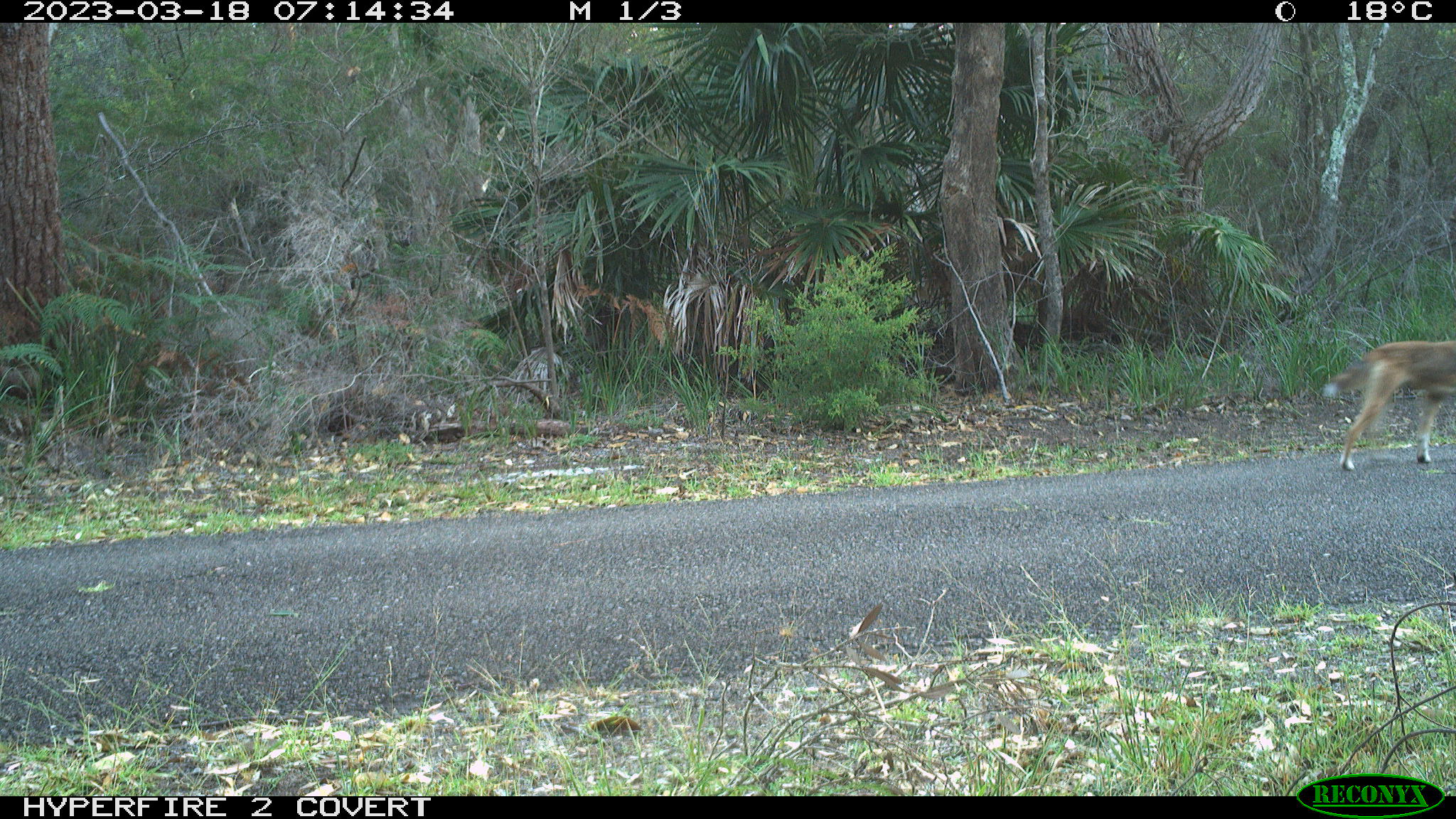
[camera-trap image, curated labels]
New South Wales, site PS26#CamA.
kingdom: Animalia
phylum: Chordata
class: Mammalia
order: Carnivora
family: Canidae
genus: Canis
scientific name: Canis familiaris dingo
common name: dingo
Dingo (Canis familiaris dingo).